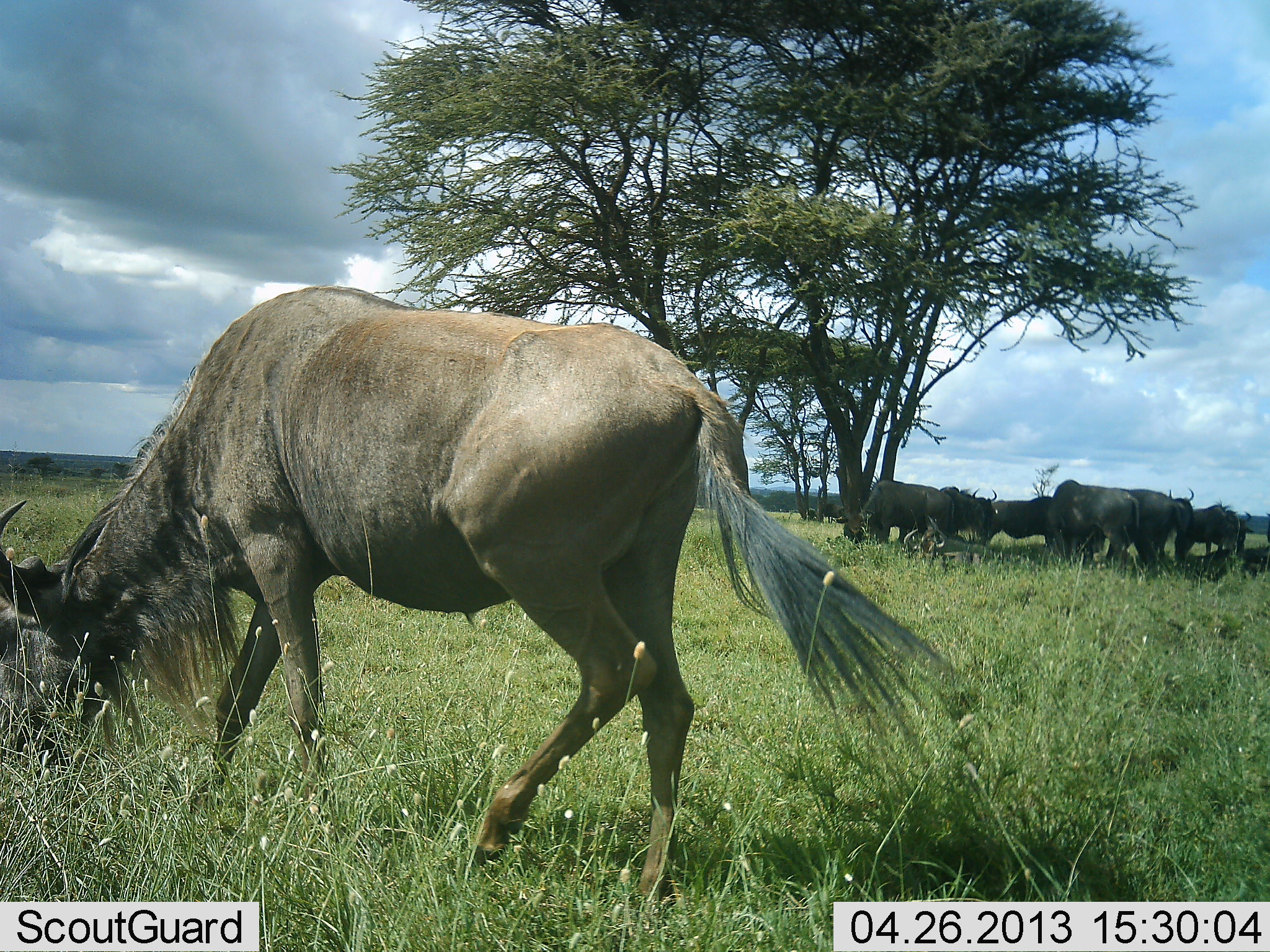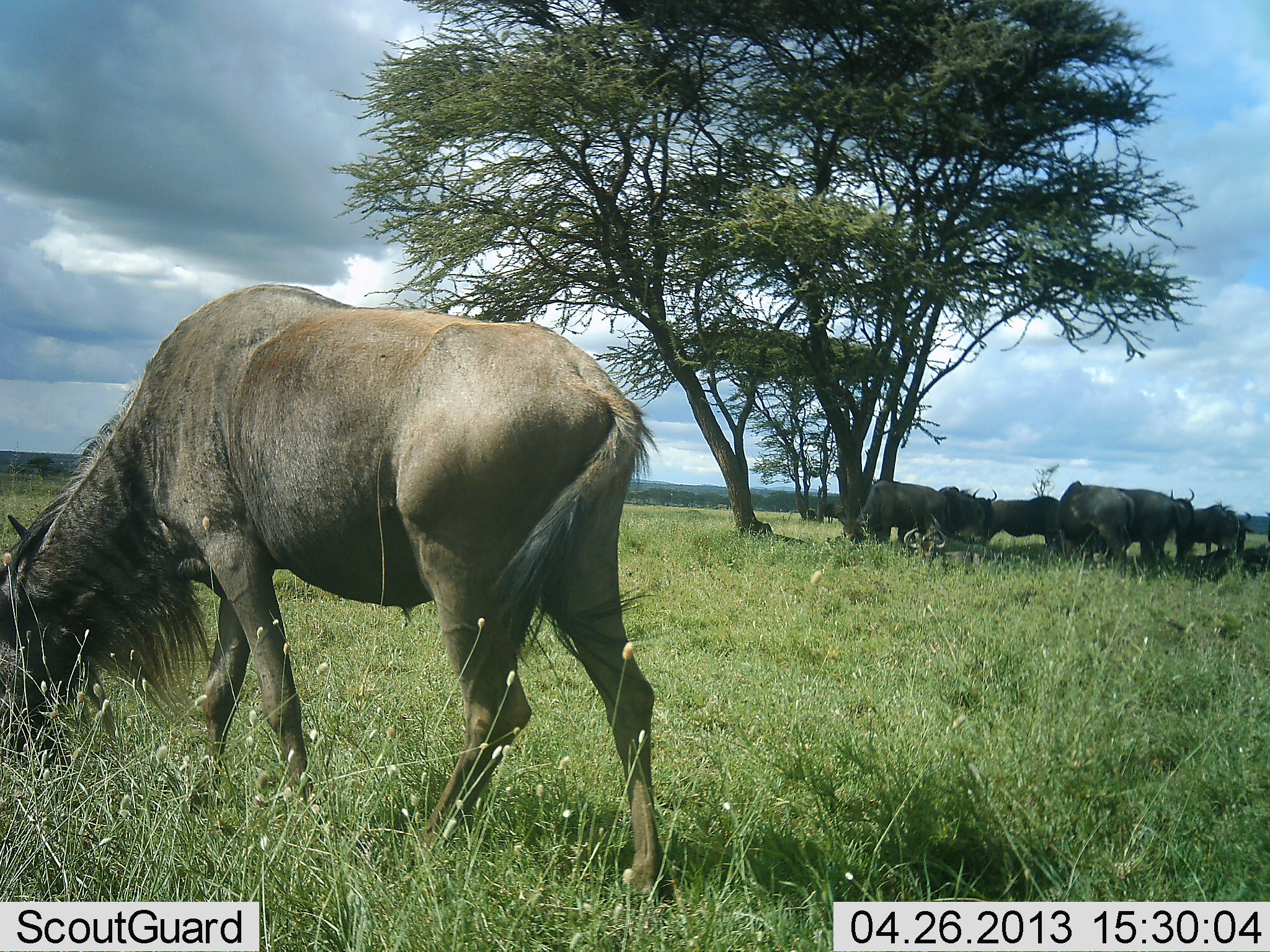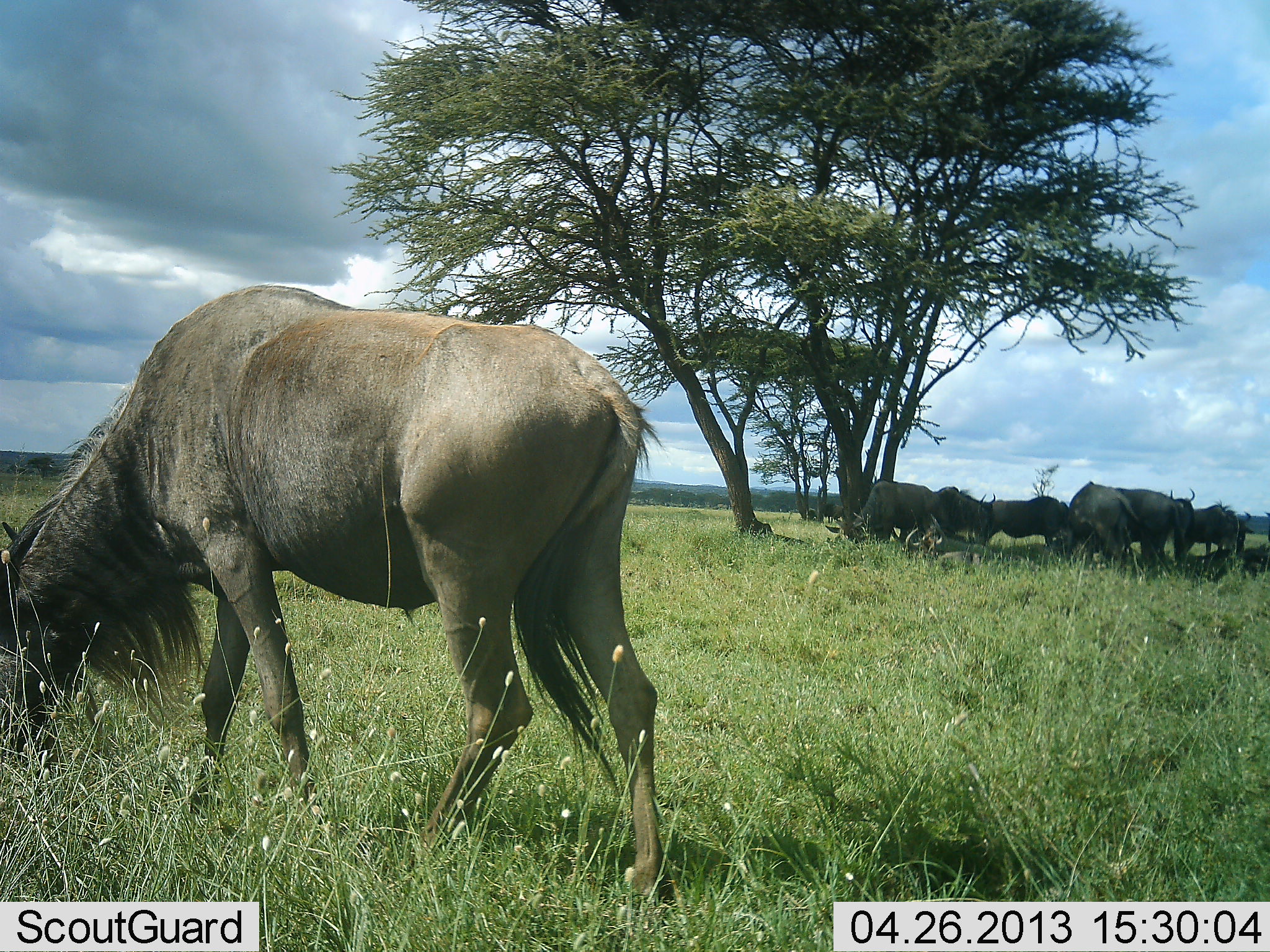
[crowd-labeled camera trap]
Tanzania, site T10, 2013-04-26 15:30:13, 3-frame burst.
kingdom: Animalia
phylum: Chordata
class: Mammalia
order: Artiodactyla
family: Bovidae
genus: Connochaetes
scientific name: Connochaetes taurinus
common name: blue wildebeest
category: wildebeest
Wildebeest (blue wildebeest) (Connochaetes taurinus), count 8. Behavior (volunteer vote fractions): standing 70%, resting 33%, moving 0%, interacting 9%. Young present (vote fraction): 0%. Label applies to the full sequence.